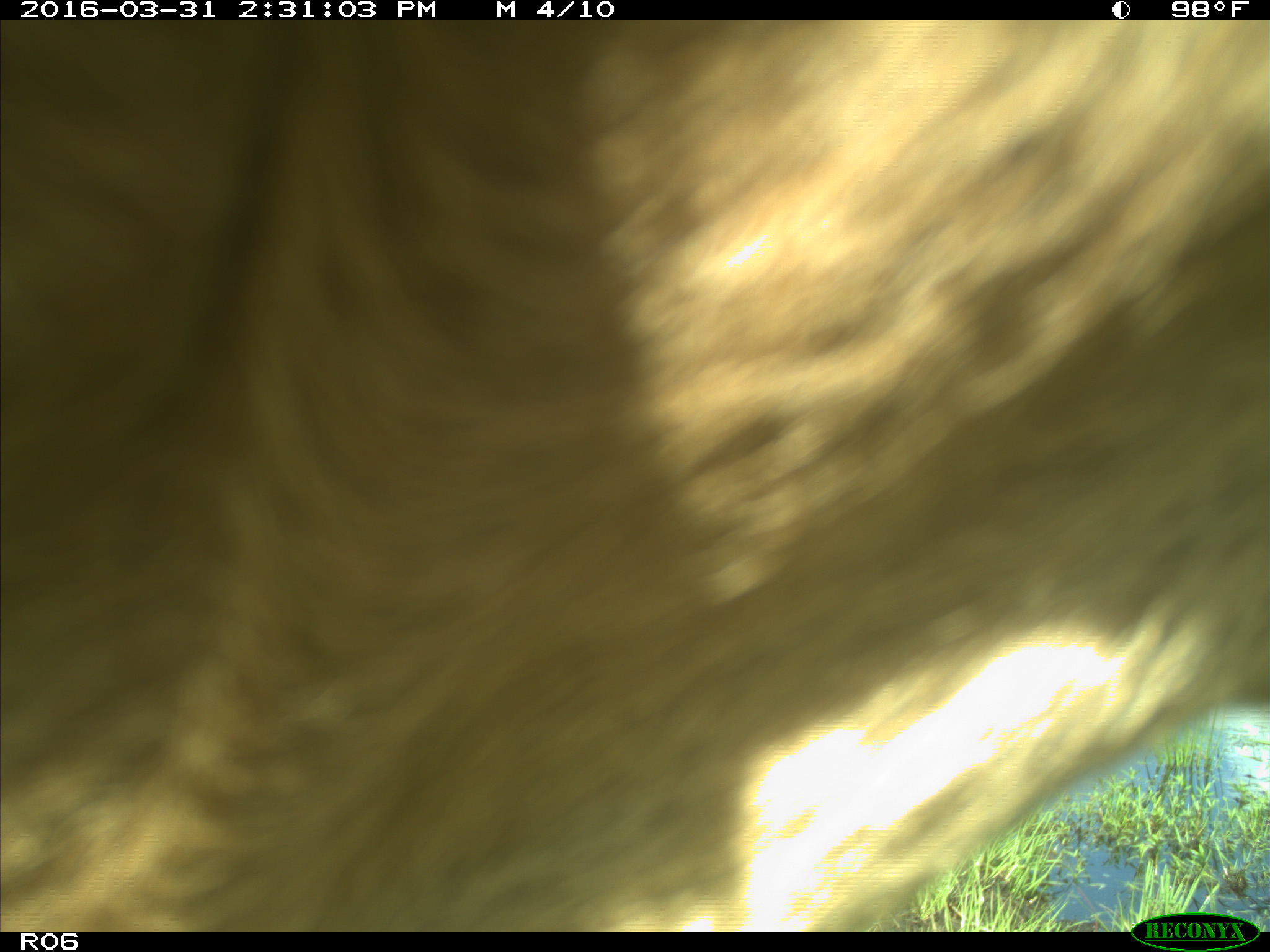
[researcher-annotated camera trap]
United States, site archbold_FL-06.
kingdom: Animalia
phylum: Chordata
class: Mammalia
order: Artiodactyla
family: Bovidae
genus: Bos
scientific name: Bos taurus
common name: domestic cow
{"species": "Bos taurus (domestic cow)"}